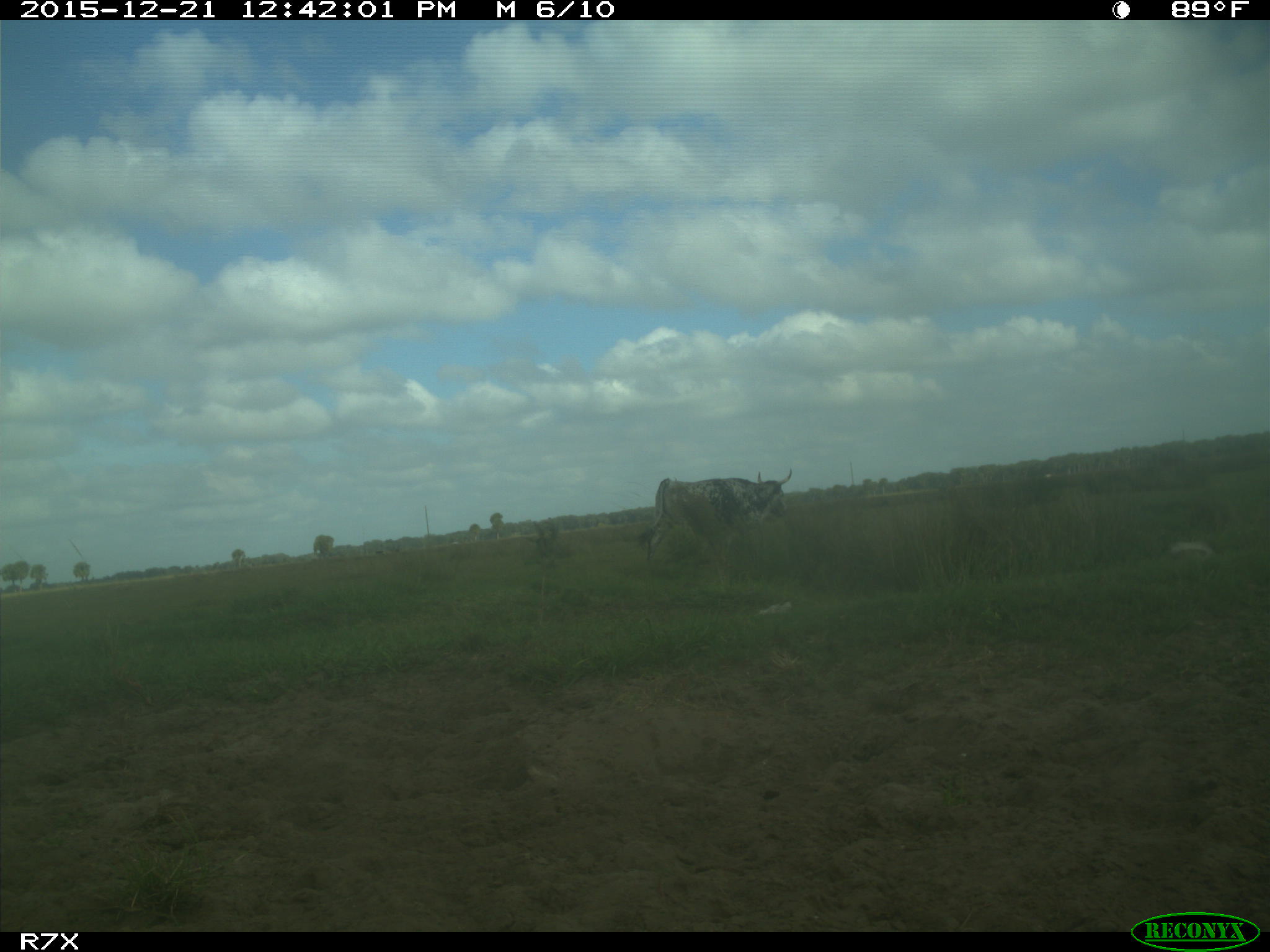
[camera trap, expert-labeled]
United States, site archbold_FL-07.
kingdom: Animalia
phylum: Chordata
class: Mammalia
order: Artiodactyla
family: Bovidae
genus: Bos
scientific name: Bos taurus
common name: domestic cow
Bos taurus (domestic cow).